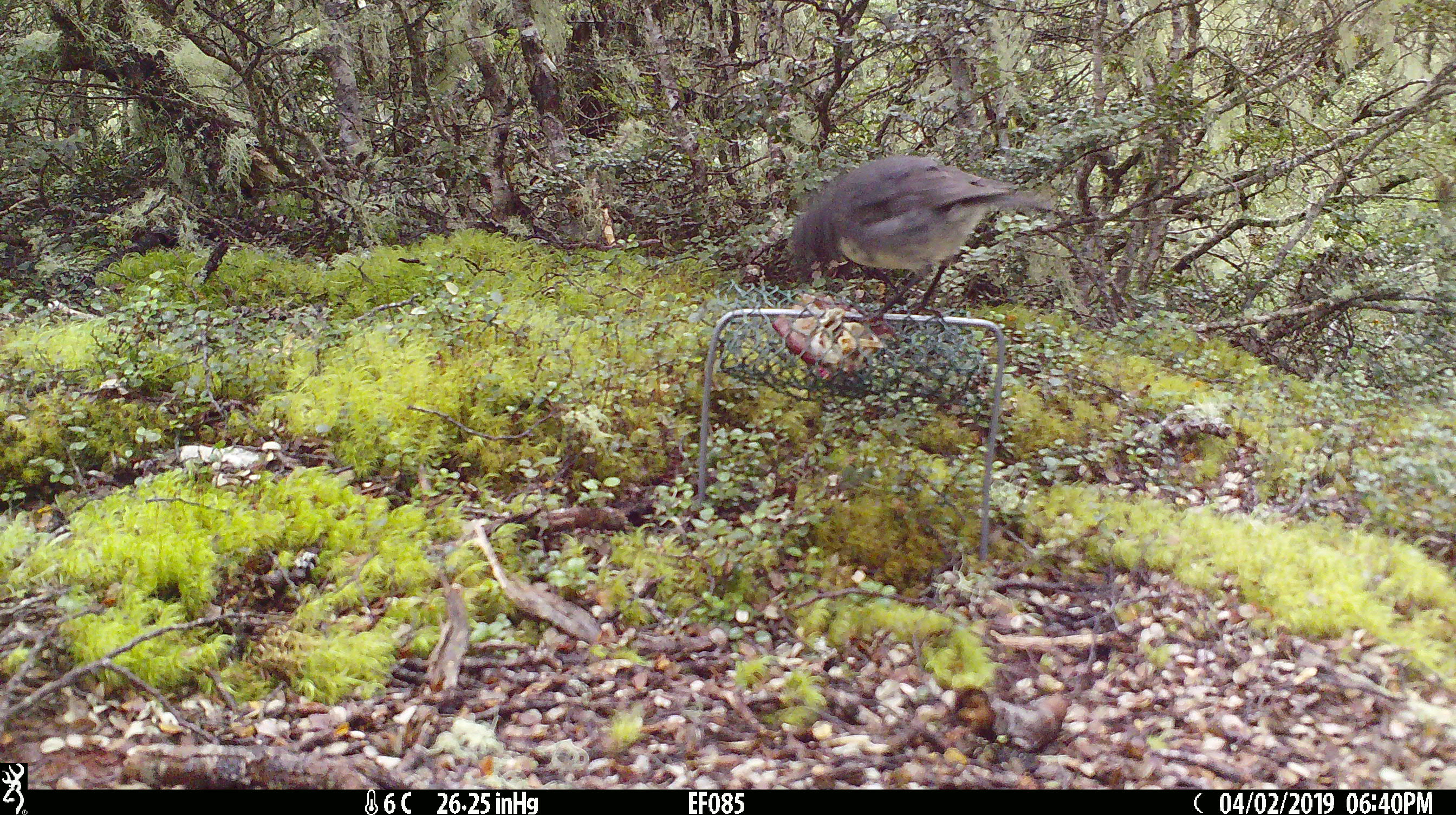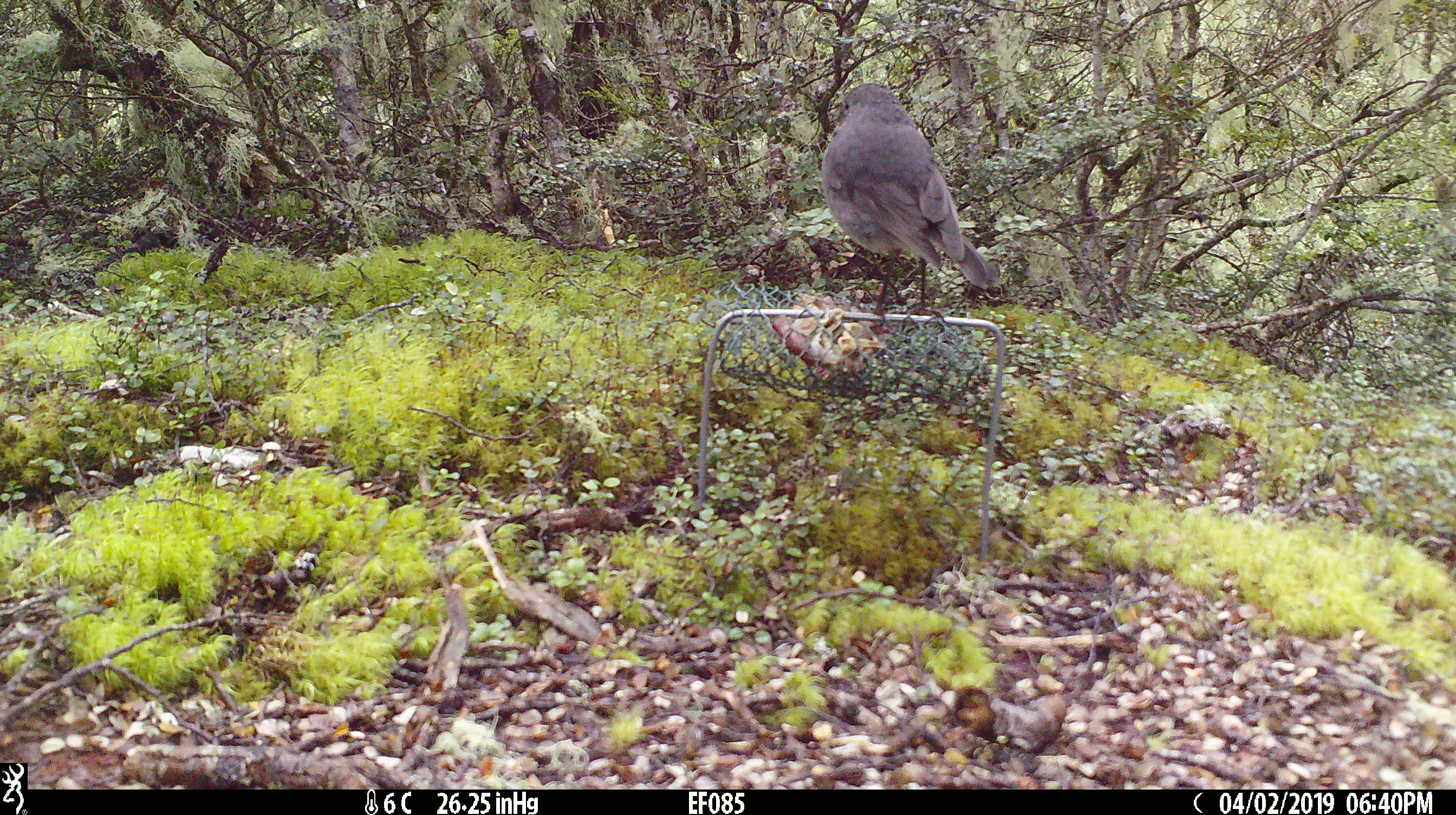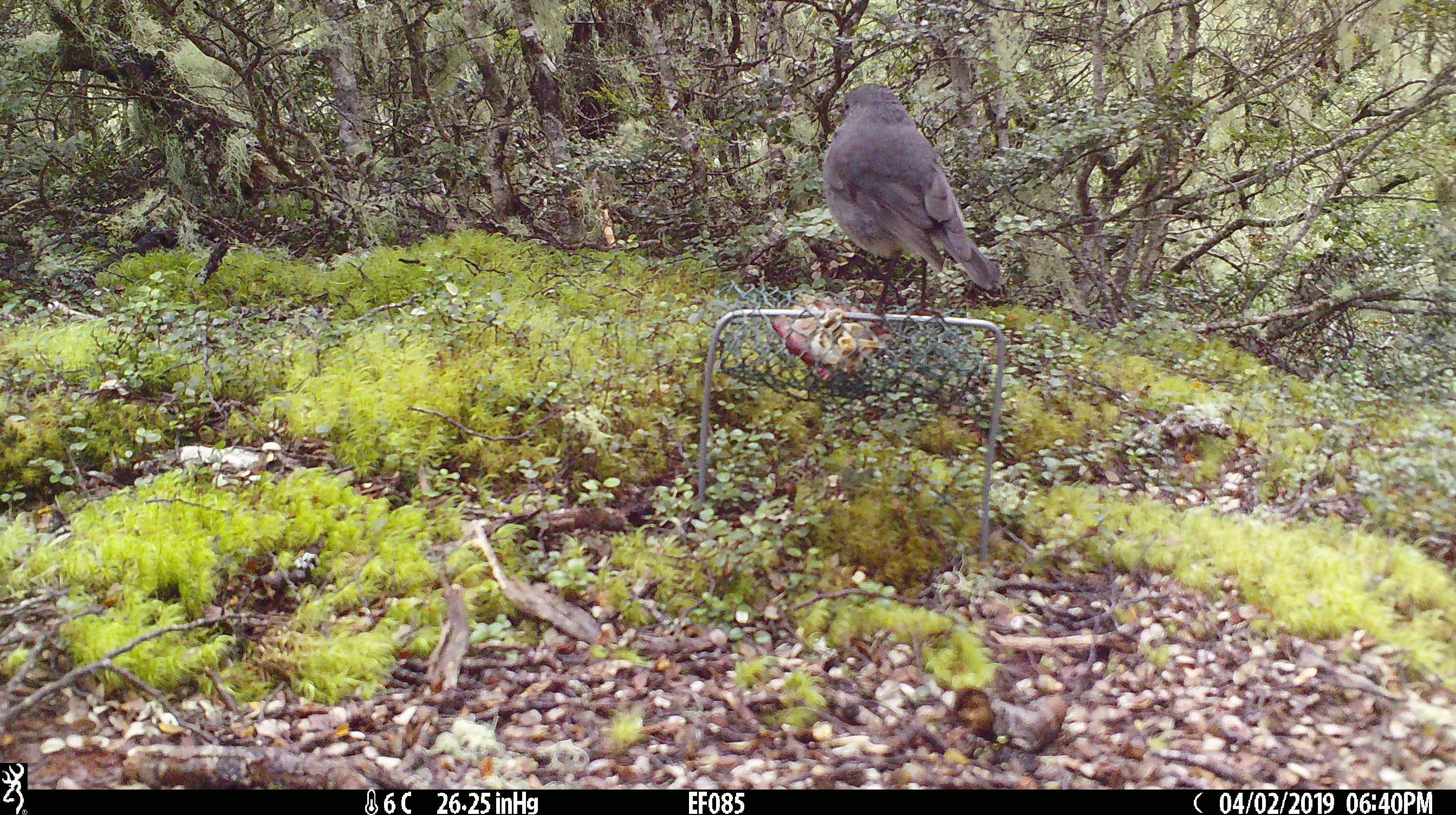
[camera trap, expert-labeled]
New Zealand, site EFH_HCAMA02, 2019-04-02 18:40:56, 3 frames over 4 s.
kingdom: Animalia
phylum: Chordata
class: Aves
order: Passeriformes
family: Petroicidae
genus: Petroica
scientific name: Petroica australis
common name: new zealand robin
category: robin